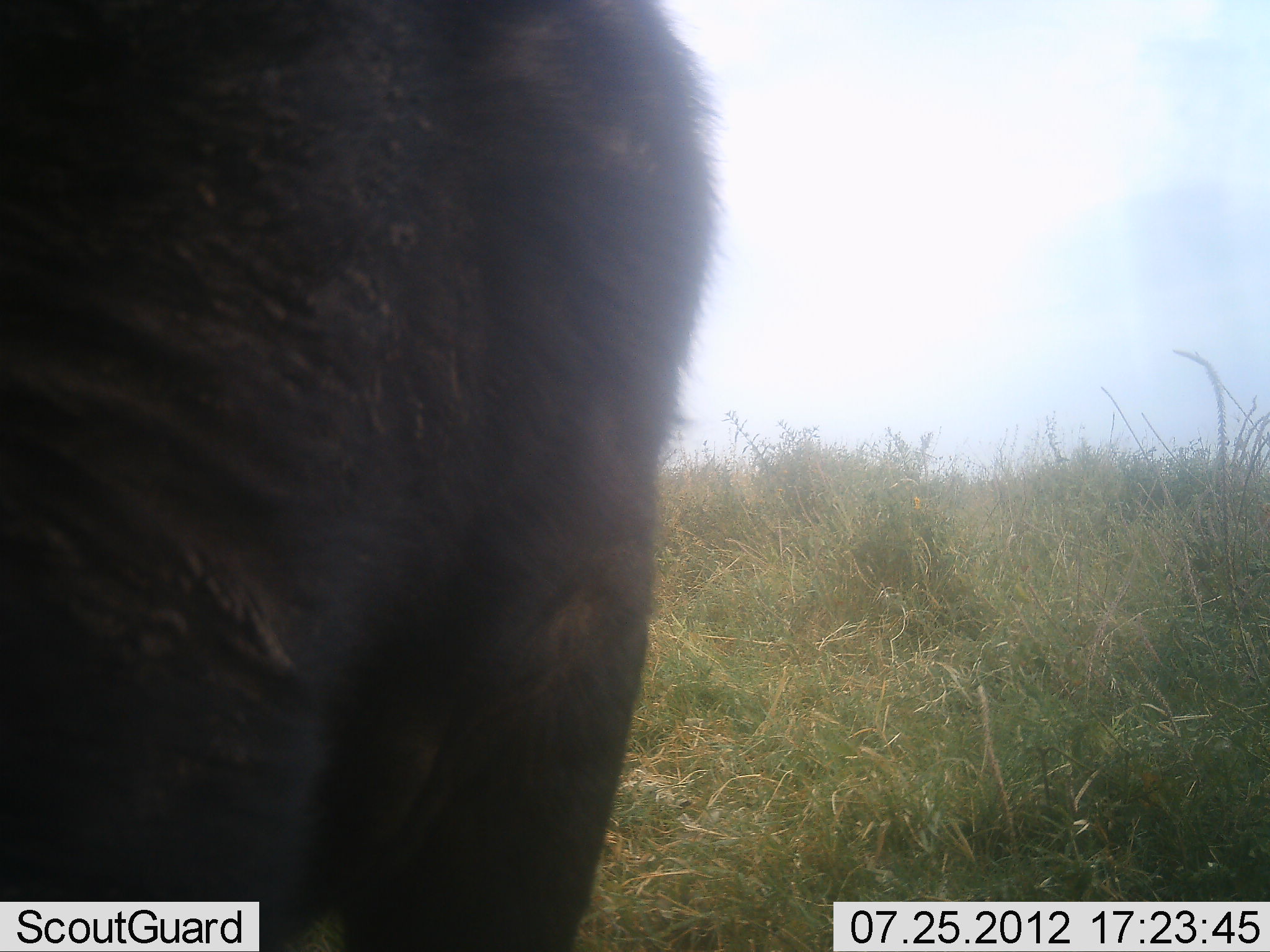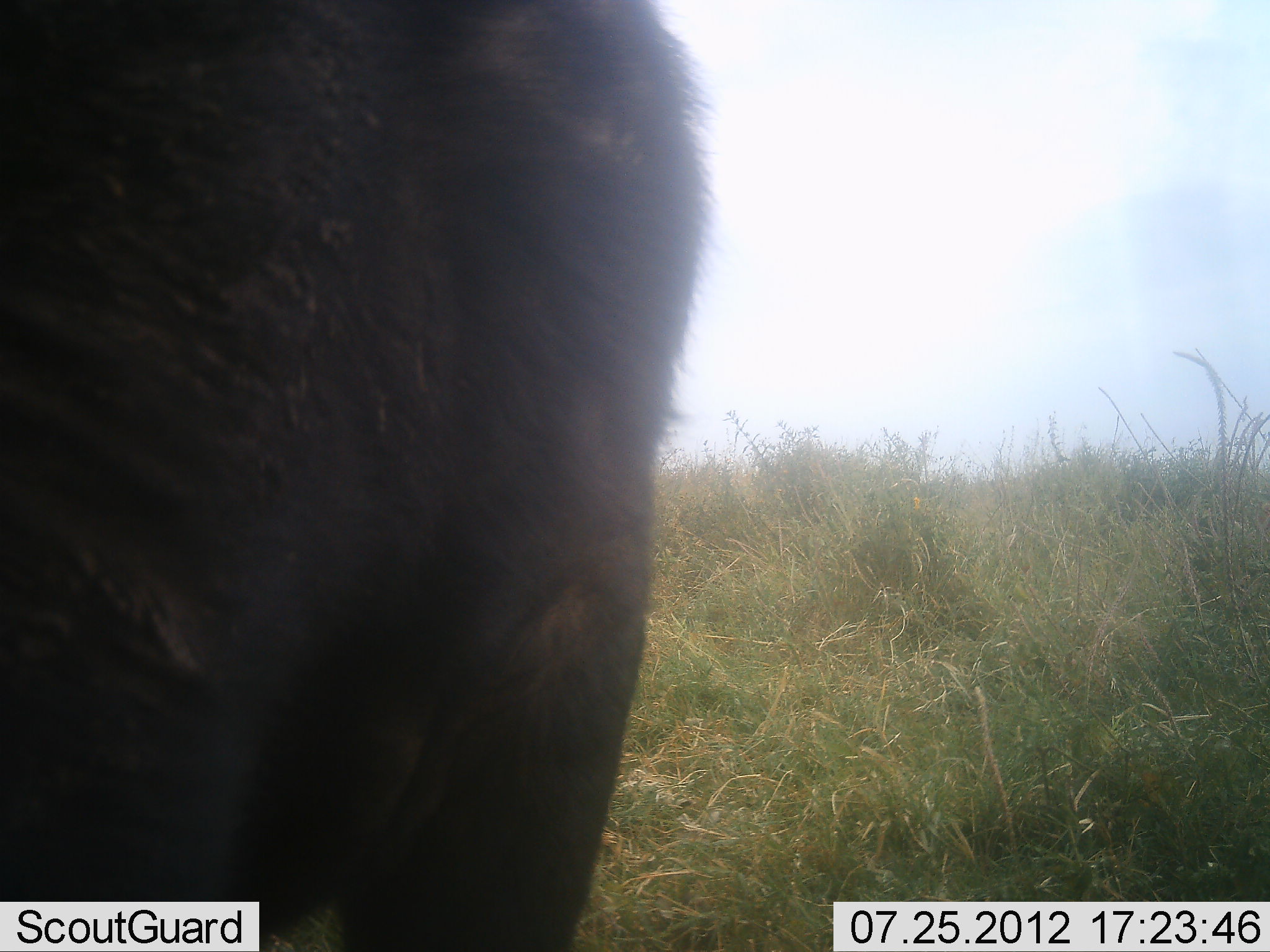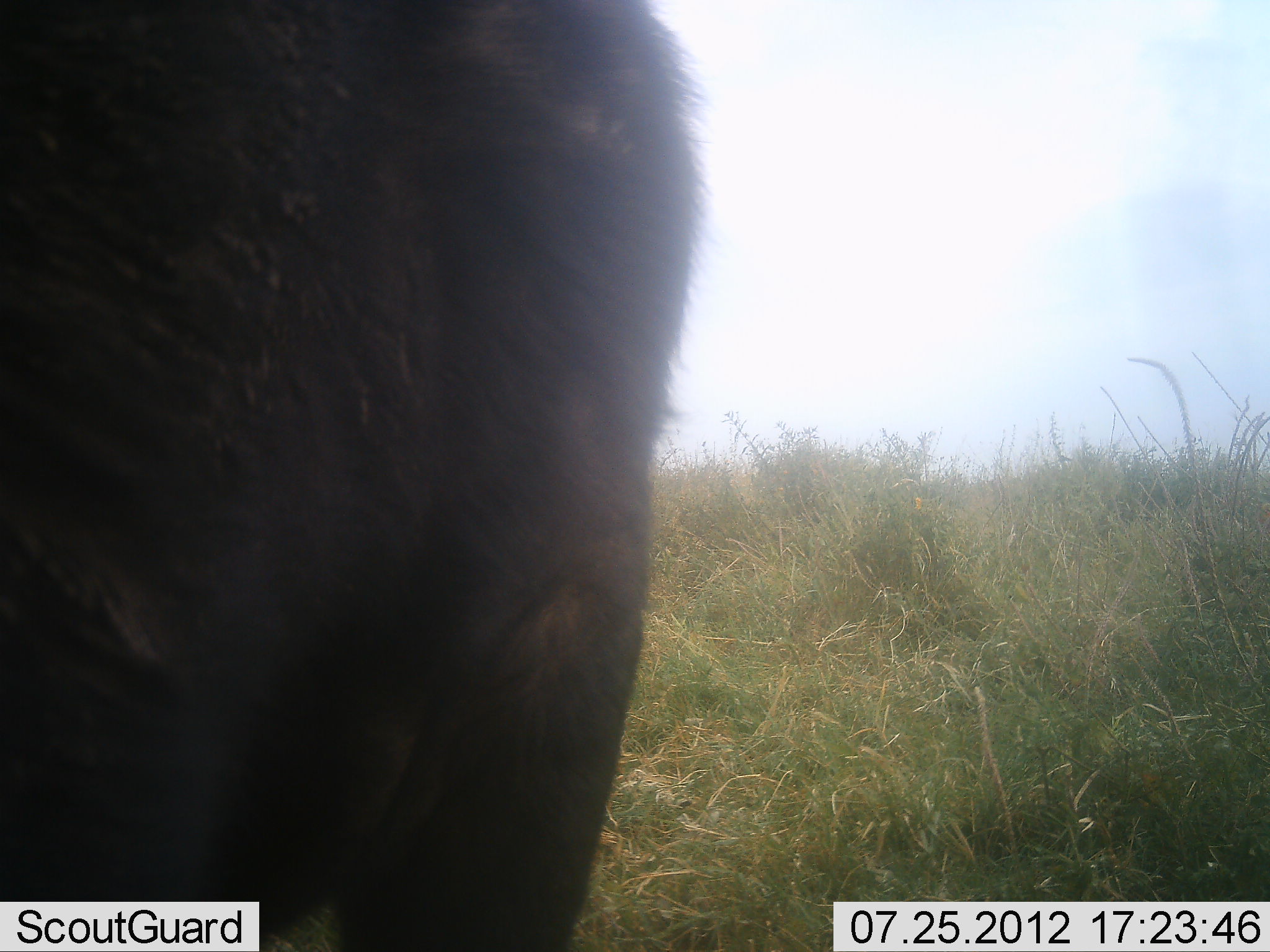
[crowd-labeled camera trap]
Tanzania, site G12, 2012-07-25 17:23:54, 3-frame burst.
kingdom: Animalia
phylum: Chordata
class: Mammalia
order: Artiodactyla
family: Bovidae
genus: Syncerus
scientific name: Syncerus caffer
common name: cape buffalo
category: buffalo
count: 1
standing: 100%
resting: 0%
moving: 0%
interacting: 0%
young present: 0%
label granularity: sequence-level